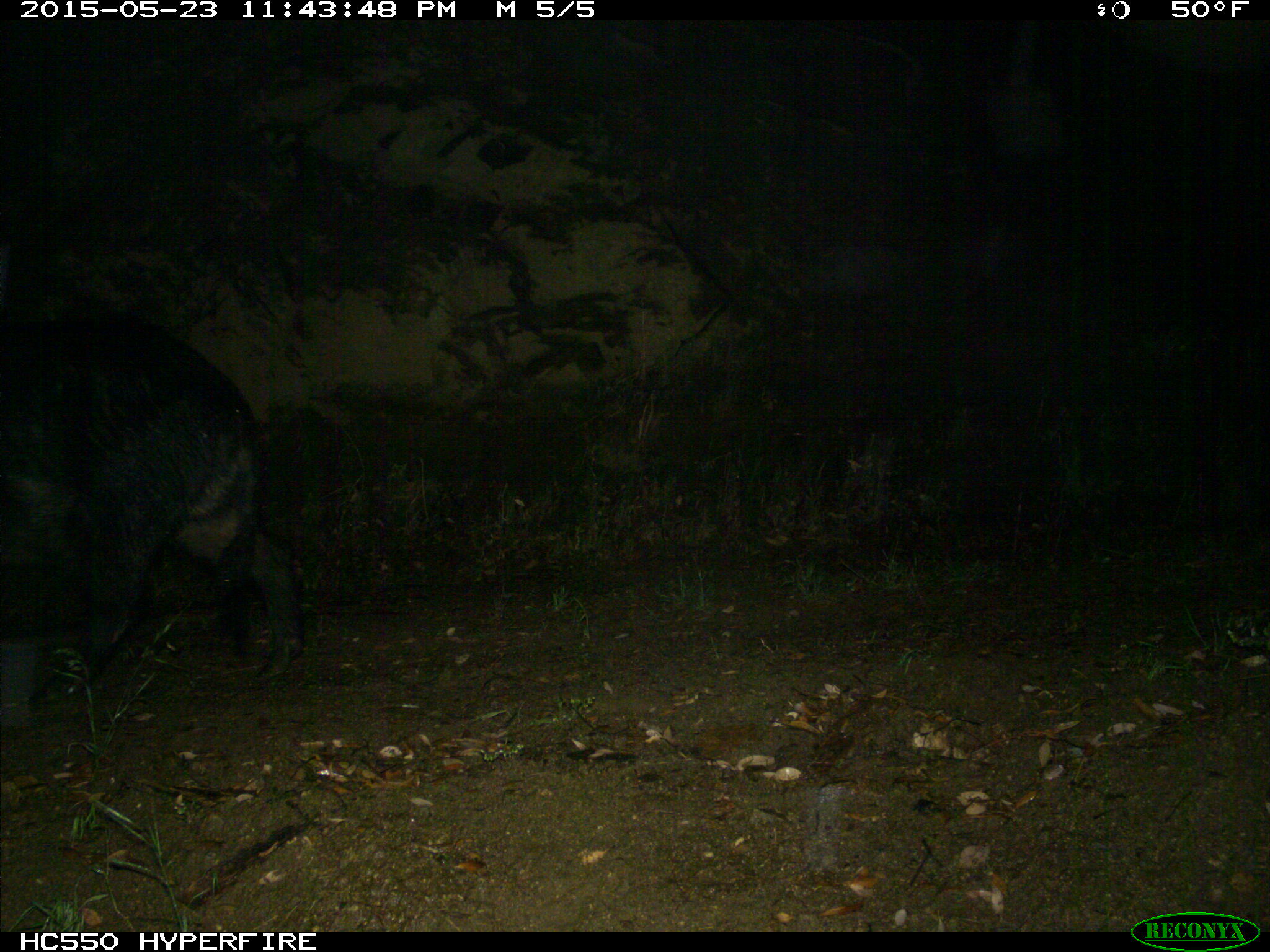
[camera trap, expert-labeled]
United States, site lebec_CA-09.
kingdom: Animalia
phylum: Chordata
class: Mammalia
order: Artiodactyla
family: Suidae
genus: Sus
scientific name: Sus scrofa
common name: wild boar